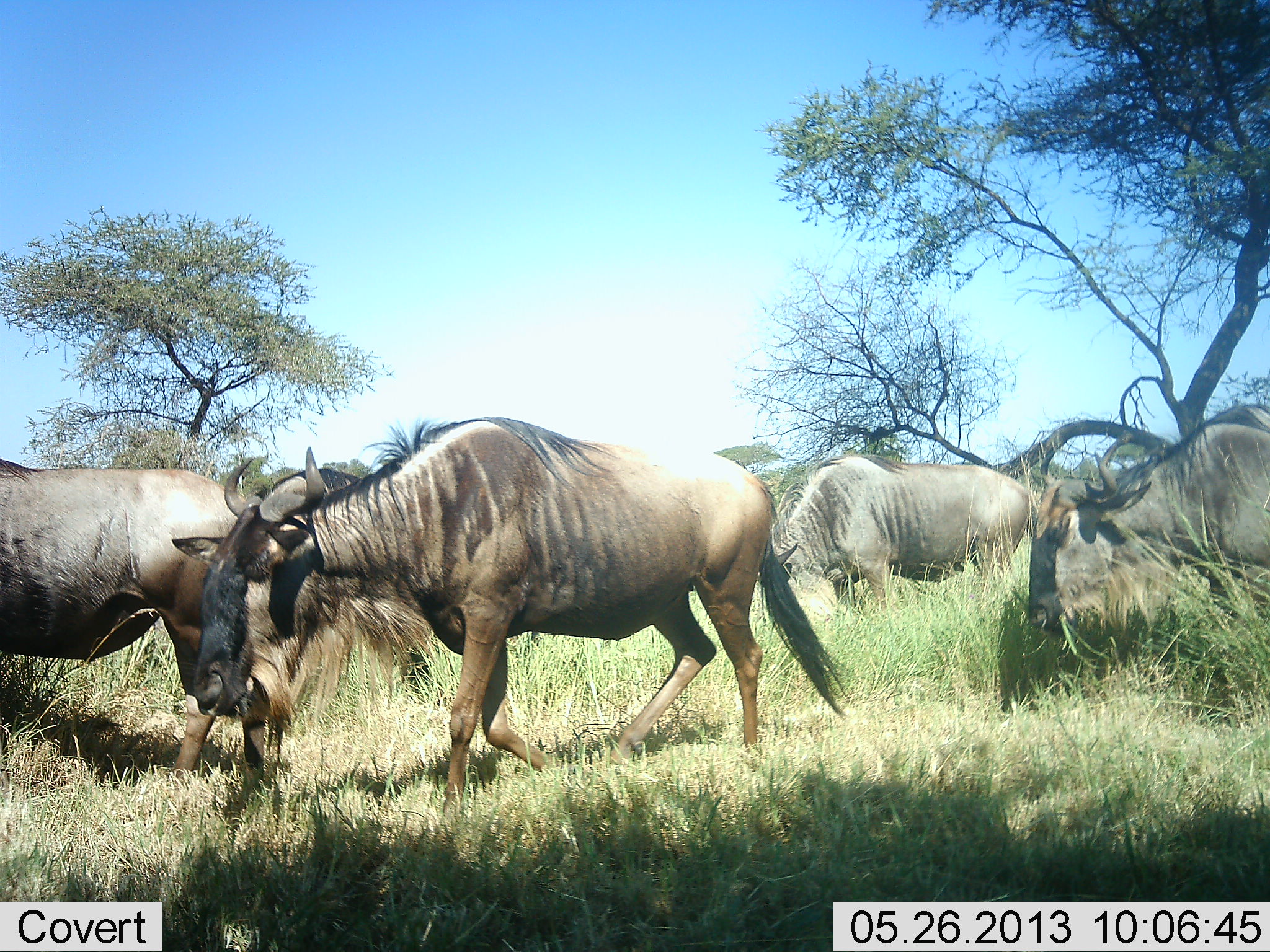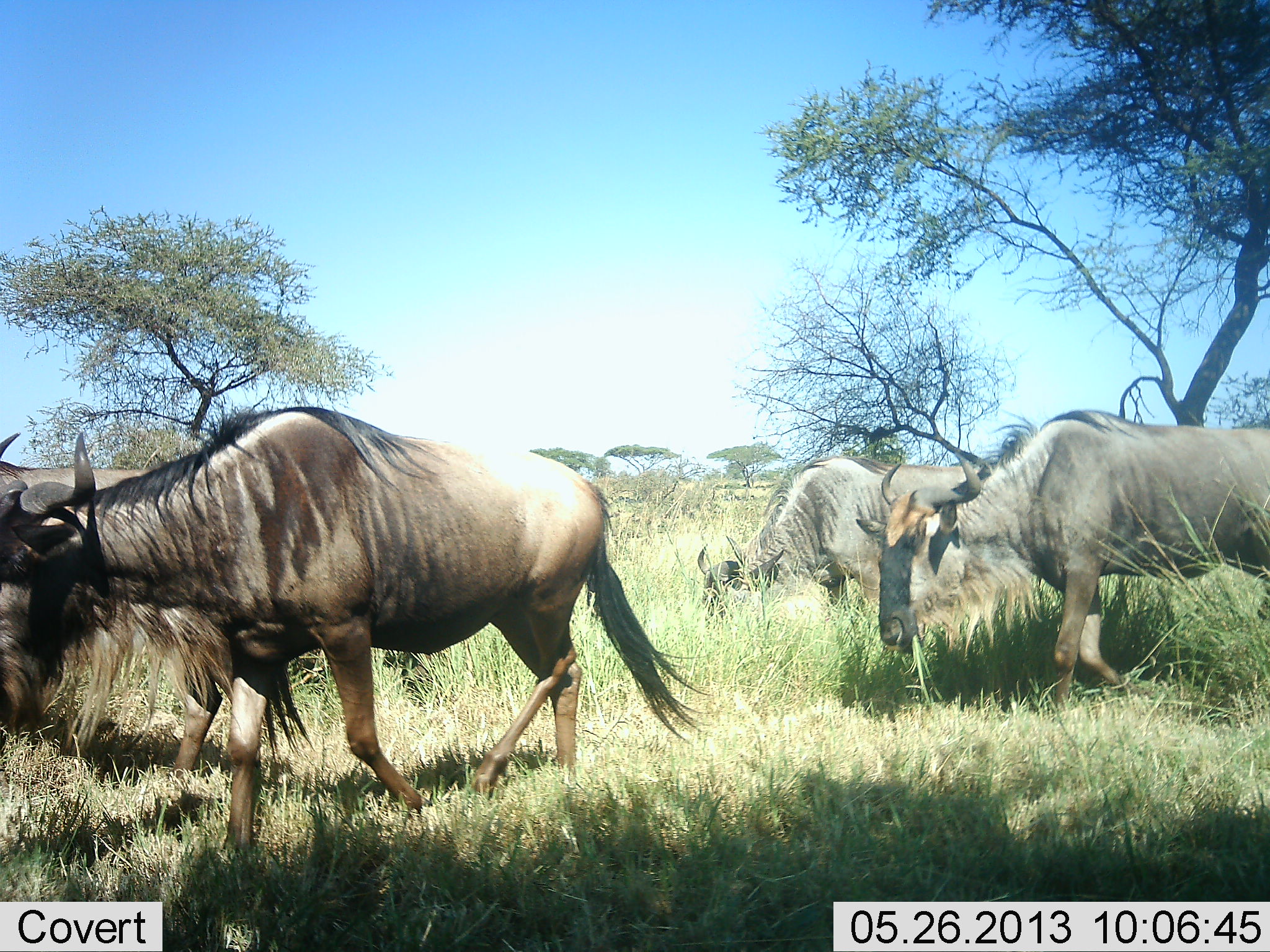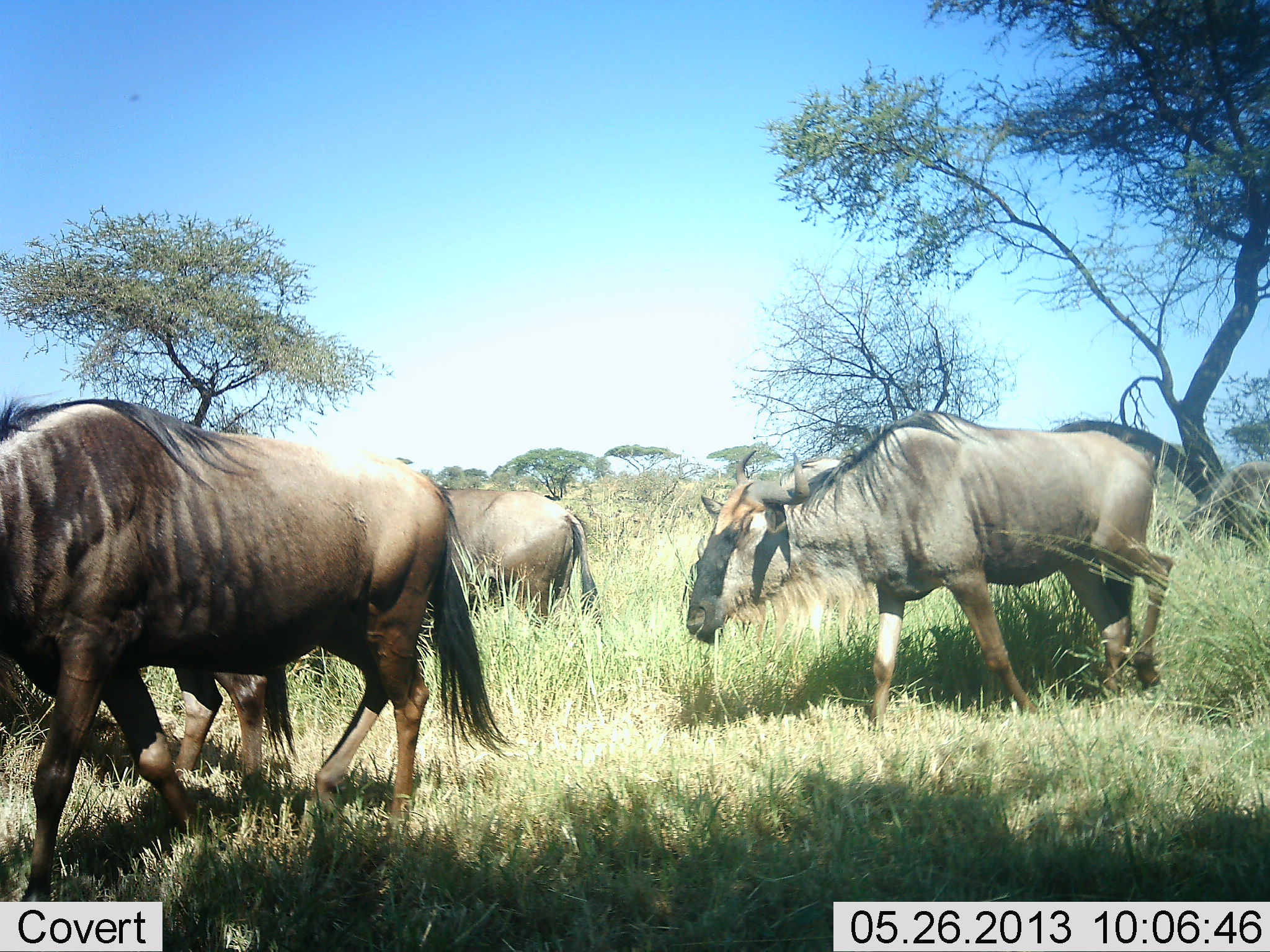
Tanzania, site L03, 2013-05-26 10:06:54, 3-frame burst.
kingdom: Animalia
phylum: Chordata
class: Mammalia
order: Artiodactyla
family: Bovidae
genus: Connochaetes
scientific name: Connochaetes taurinus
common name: blue wildebeest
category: wildebeest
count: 5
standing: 20%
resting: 0%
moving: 100%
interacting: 0%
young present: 0%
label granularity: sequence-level